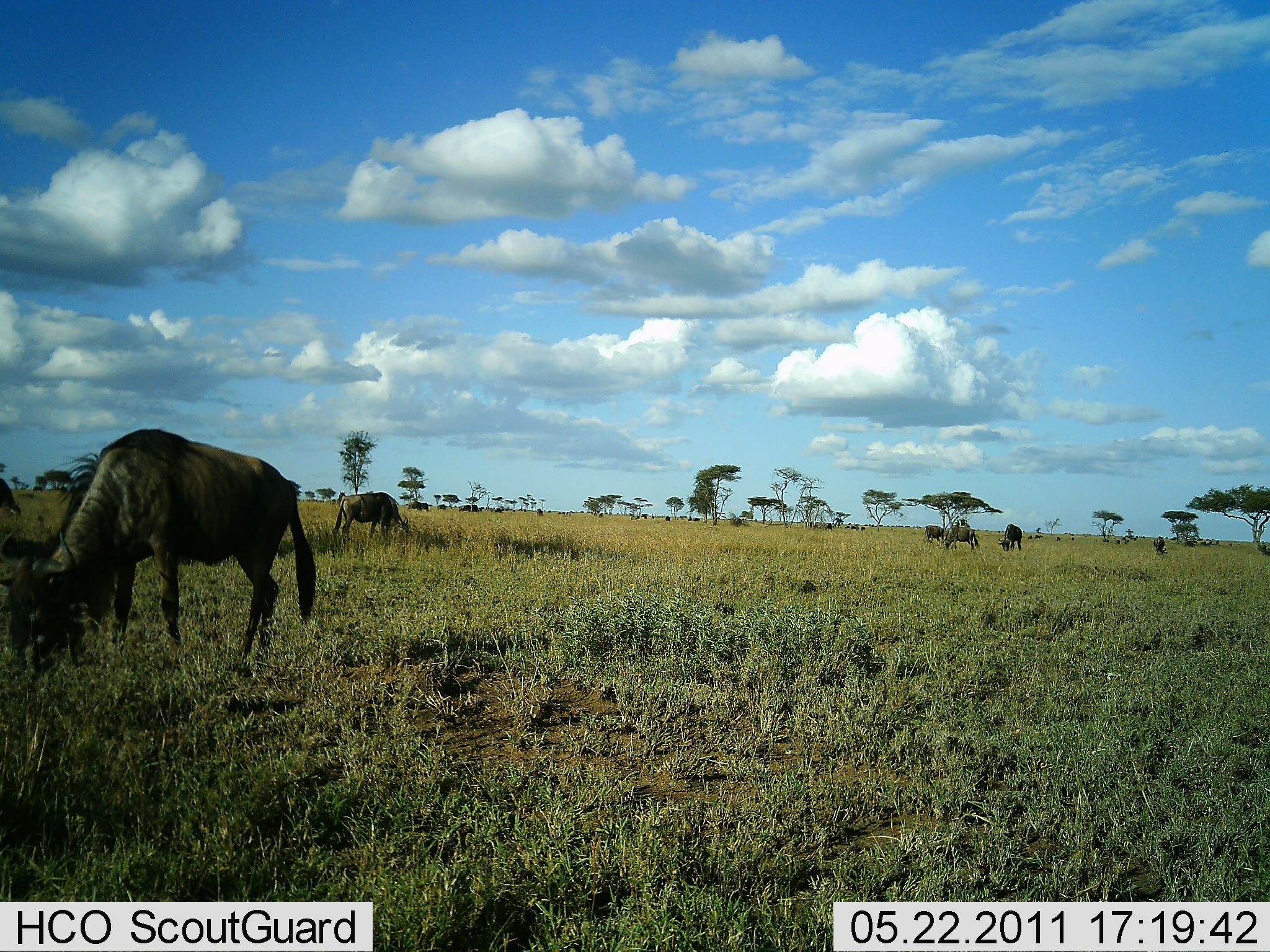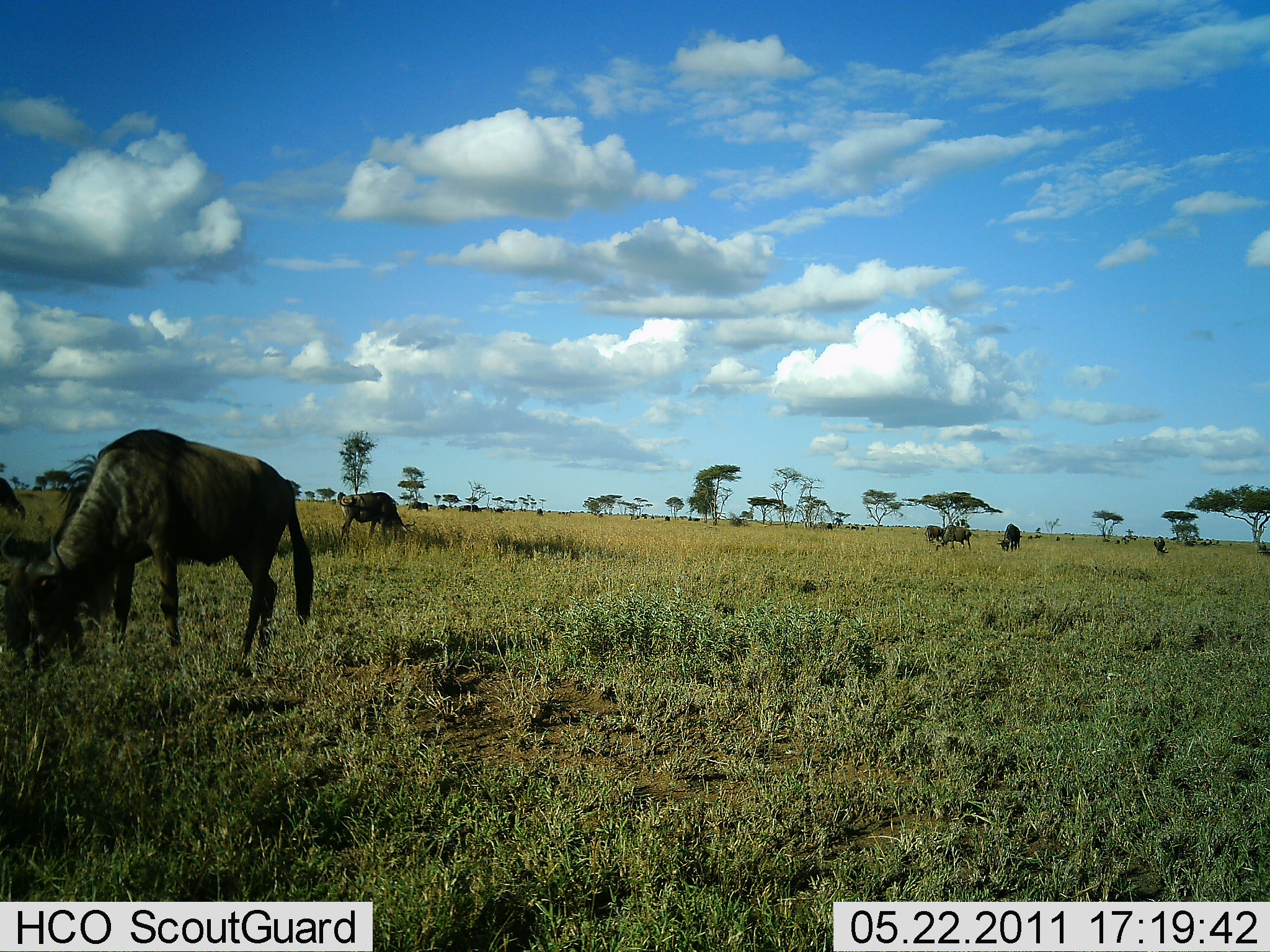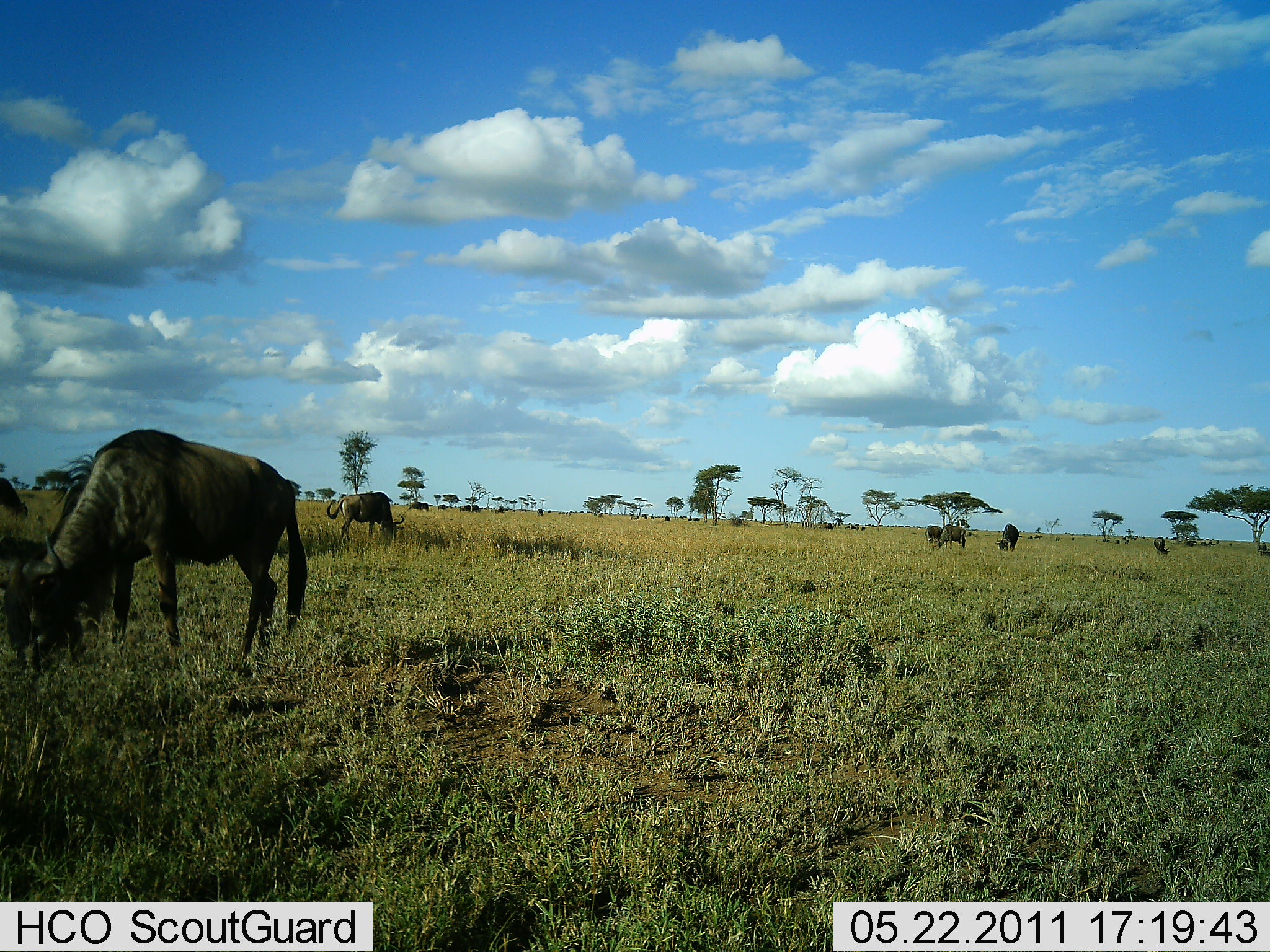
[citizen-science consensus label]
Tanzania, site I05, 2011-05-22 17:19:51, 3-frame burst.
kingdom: Animalia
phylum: Chordata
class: Mammalia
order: Artiodactyla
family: Bovidae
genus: Connochaetes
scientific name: Connochaetes taurinus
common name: blue wildebeest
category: wildebeest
Wildebeest (blue wildebeest) (Connochaetes taurinus), count 7. Behavior (volunteer vote fractions): standing 36%, resting 0%, moving 0%, interacting 0%. Young present (vote fraction): 0%. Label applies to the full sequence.